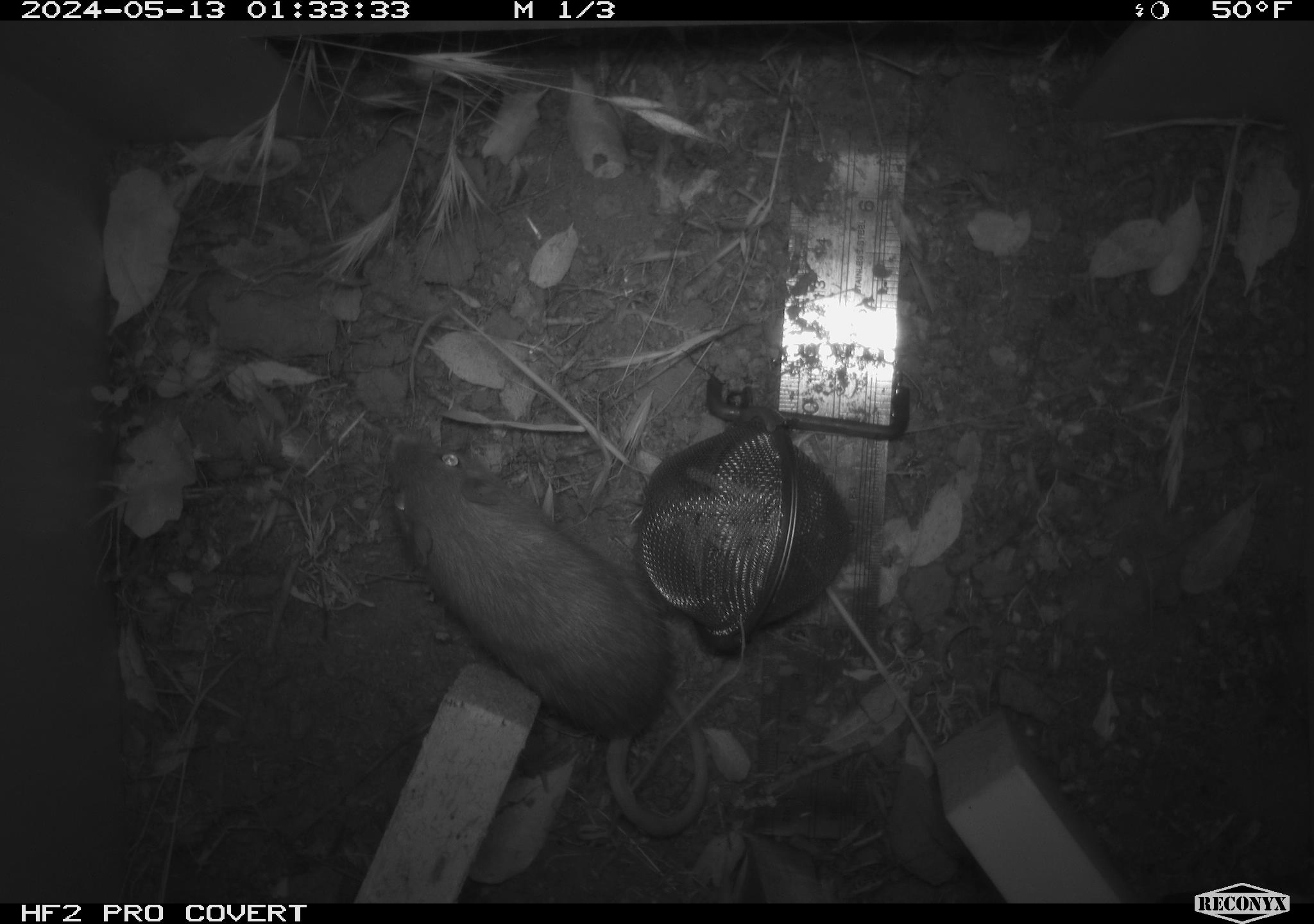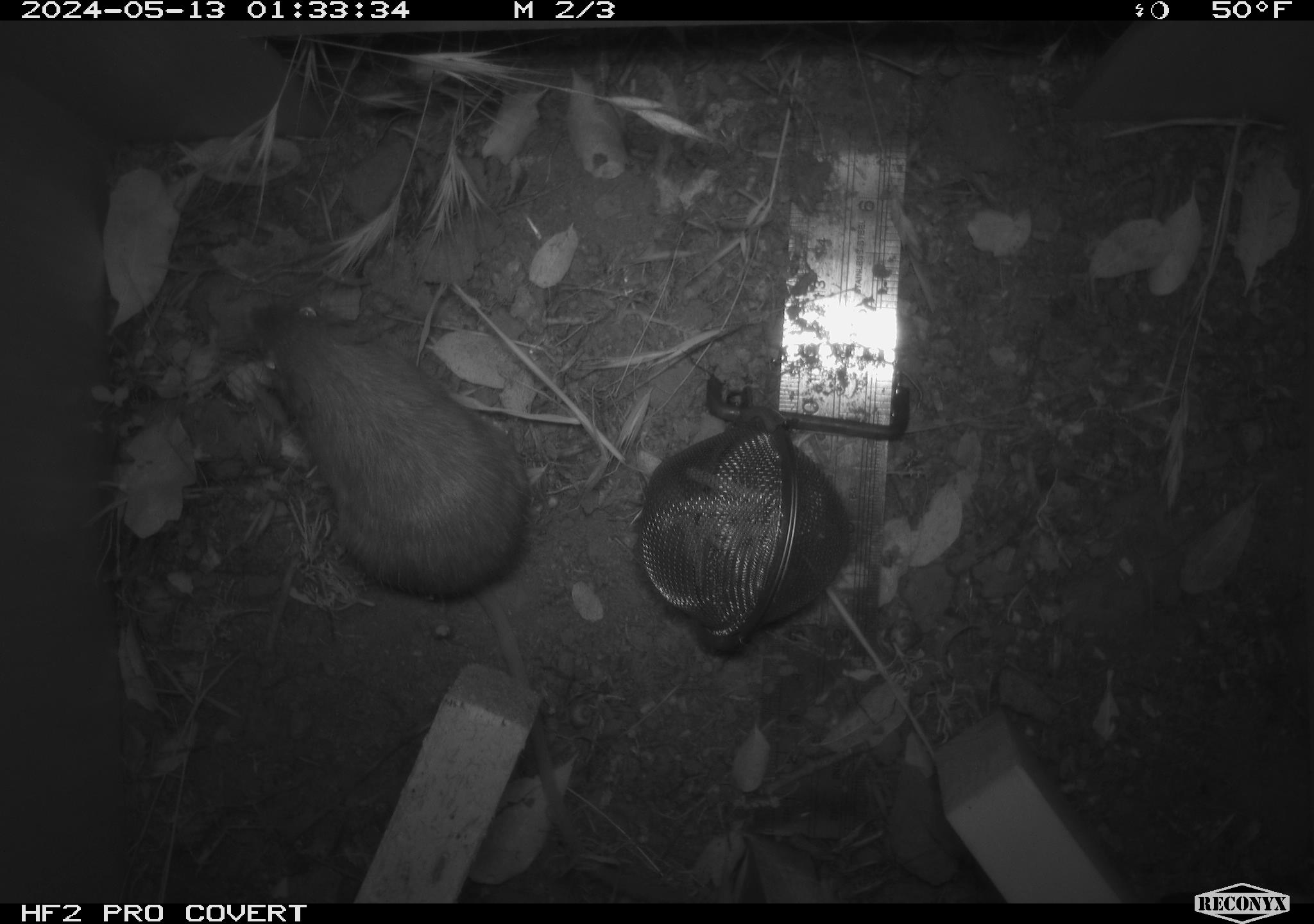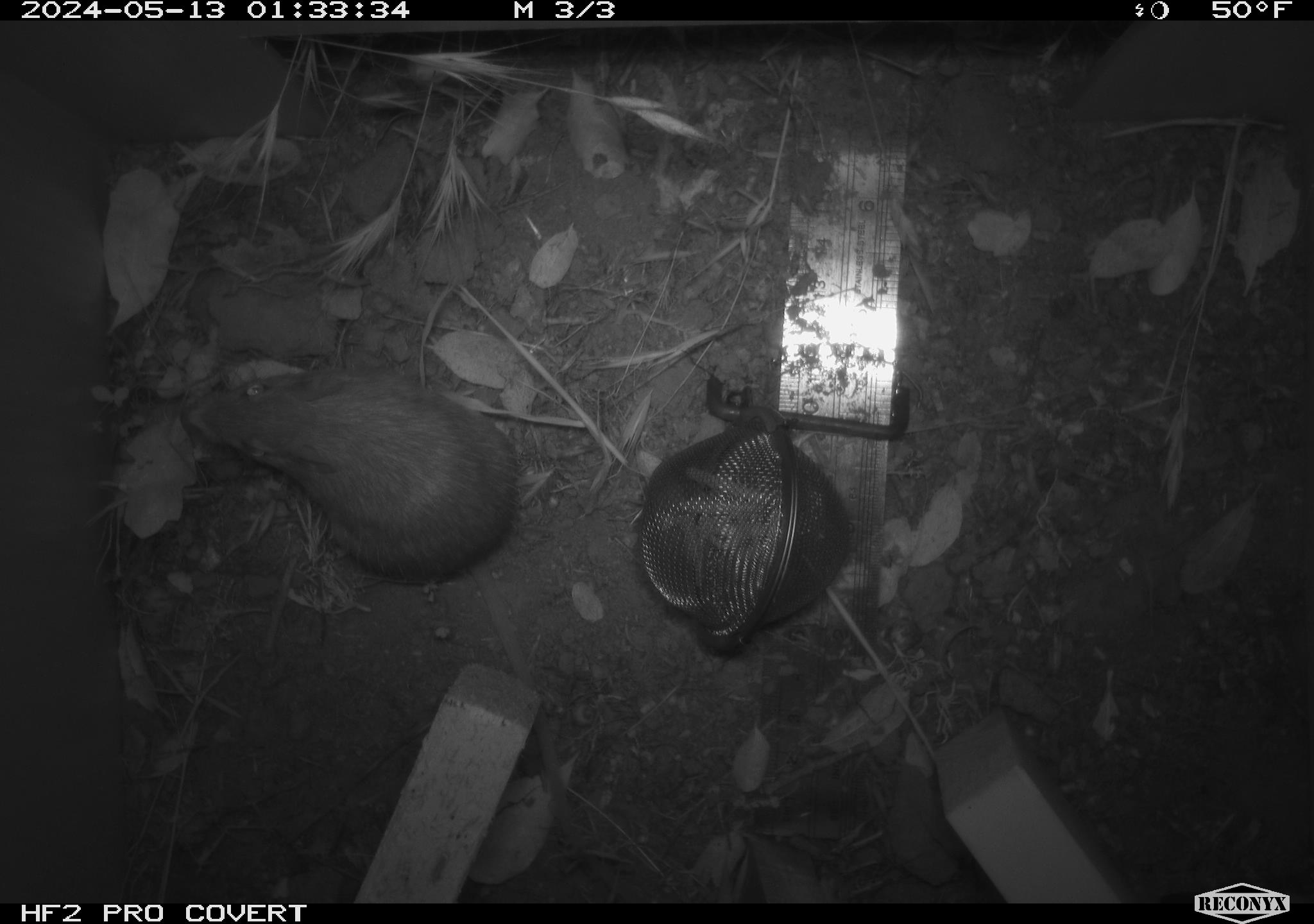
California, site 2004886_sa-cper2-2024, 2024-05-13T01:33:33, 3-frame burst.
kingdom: Animalia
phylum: Chordata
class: Mammalia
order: Rodentia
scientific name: Rodentia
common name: rodent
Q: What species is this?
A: Rodent (Rodentia).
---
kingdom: Animalia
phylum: Chordata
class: Mammalia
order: Rodentia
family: Heteromyidae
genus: Dipodomys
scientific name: Dipodomys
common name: kangaroo rats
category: dipodomys species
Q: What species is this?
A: Dipodomys species (kangaroo rats) (Dipodomys).